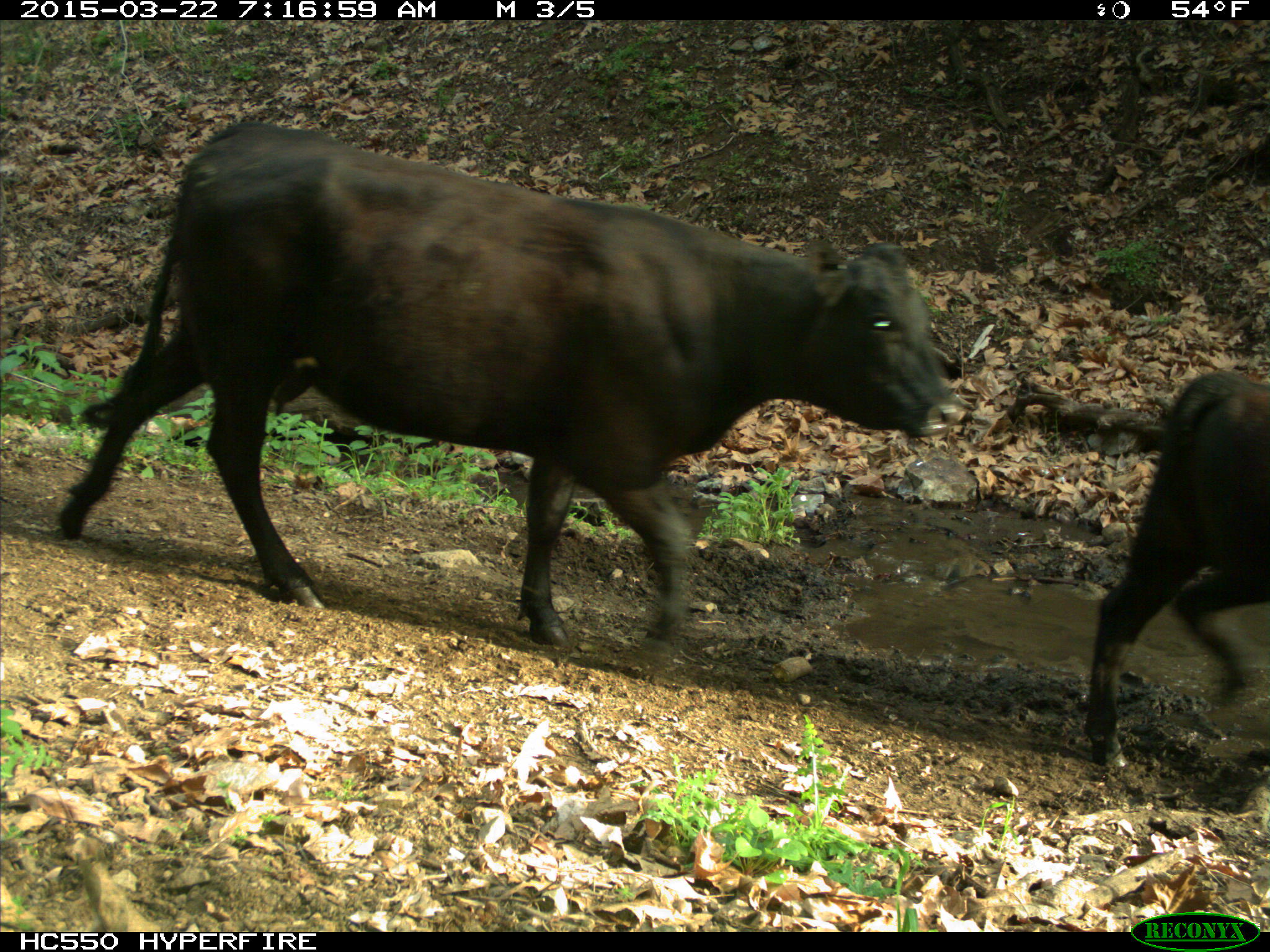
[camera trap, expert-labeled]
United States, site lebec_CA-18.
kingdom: Animalia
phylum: Chordata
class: Mammalia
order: Artiodactyla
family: Bovidae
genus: Bos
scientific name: Bos taurus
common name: domestic cow